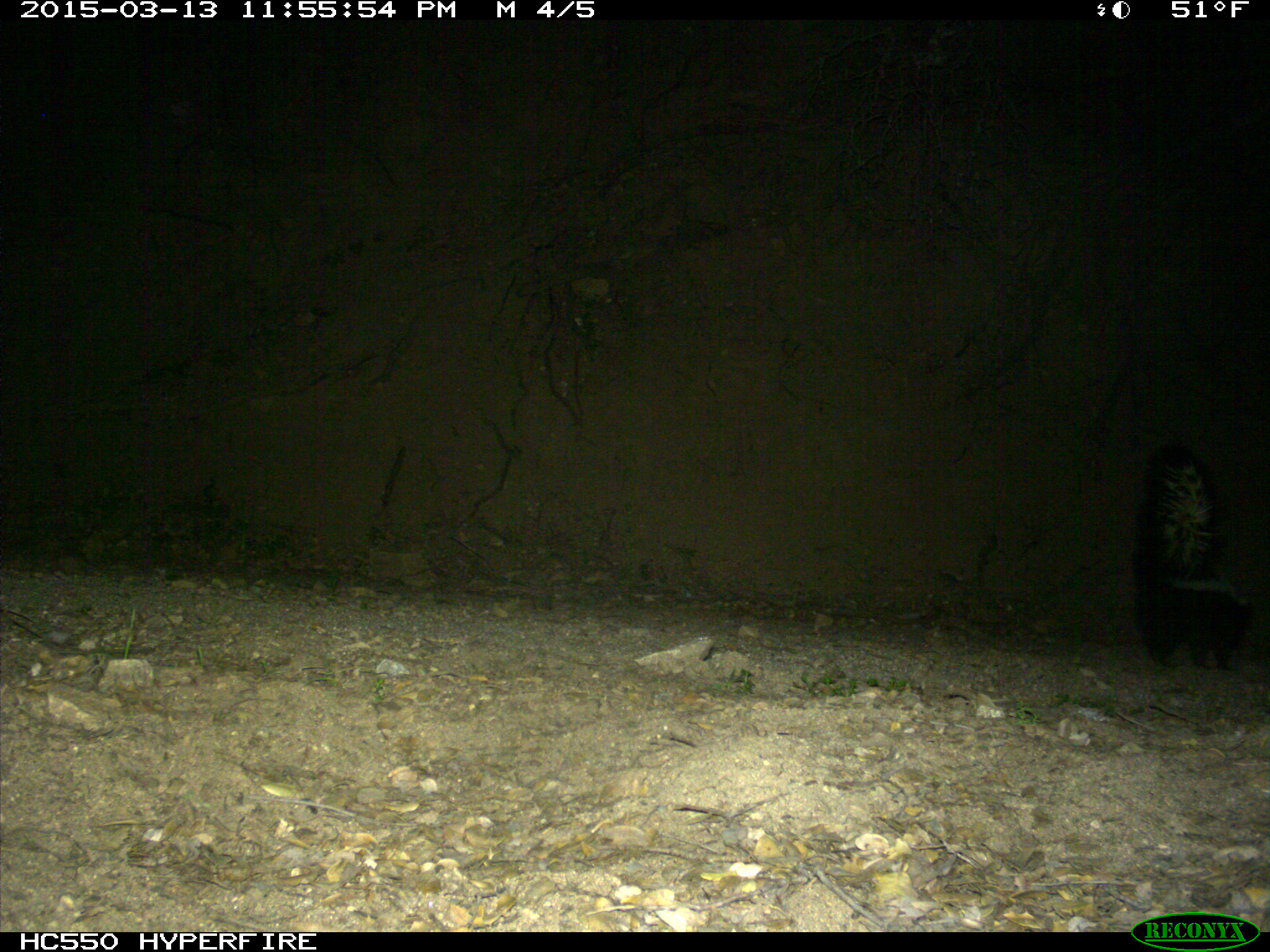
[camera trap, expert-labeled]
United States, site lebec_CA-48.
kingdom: Animalia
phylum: Chordata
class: Mammalia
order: Carnivora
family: Mephitidae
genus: Mephitis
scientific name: Mephitis mephitis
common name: striped skunk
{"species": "Mephitis mephitis (striped skunk)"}